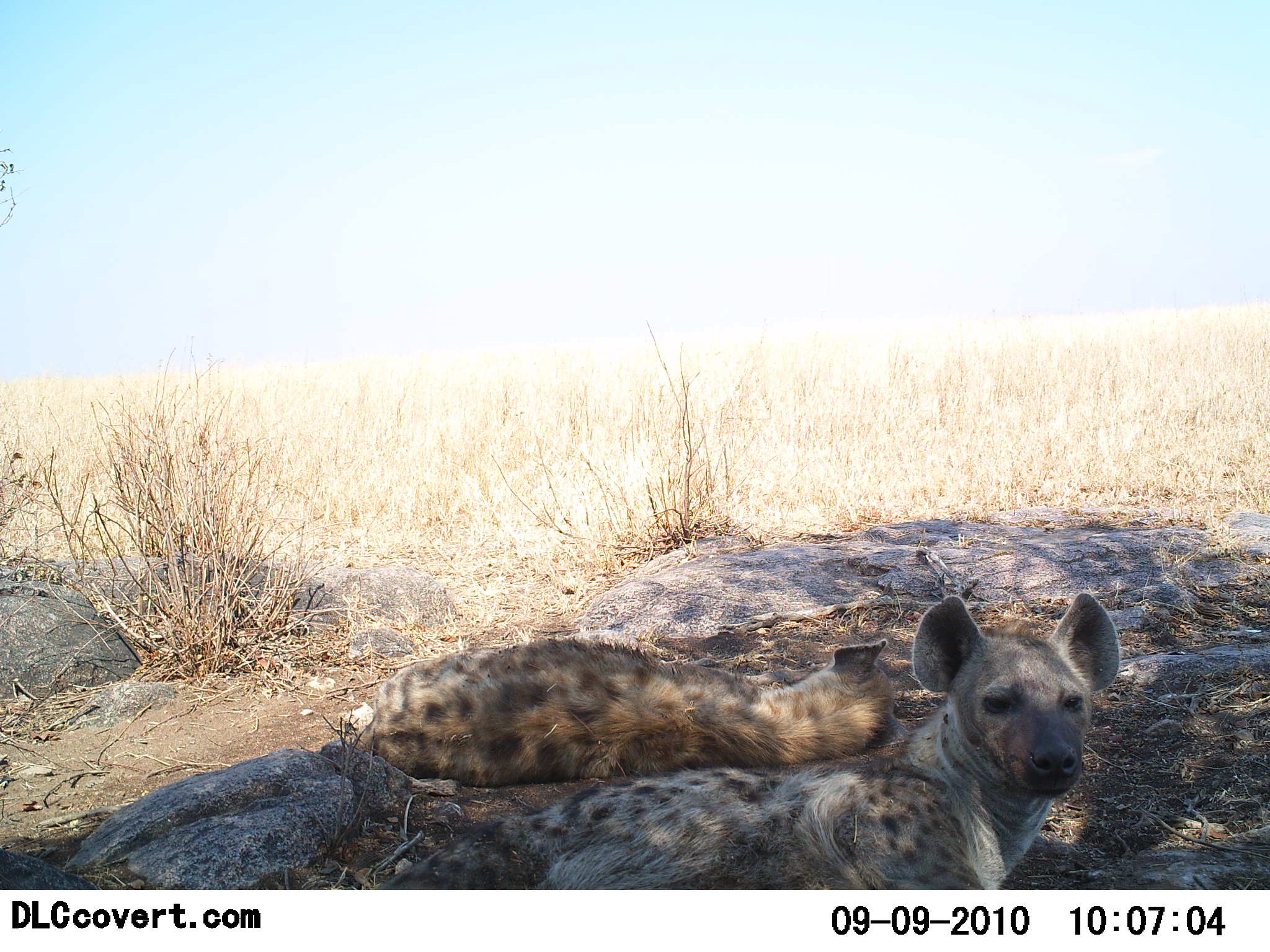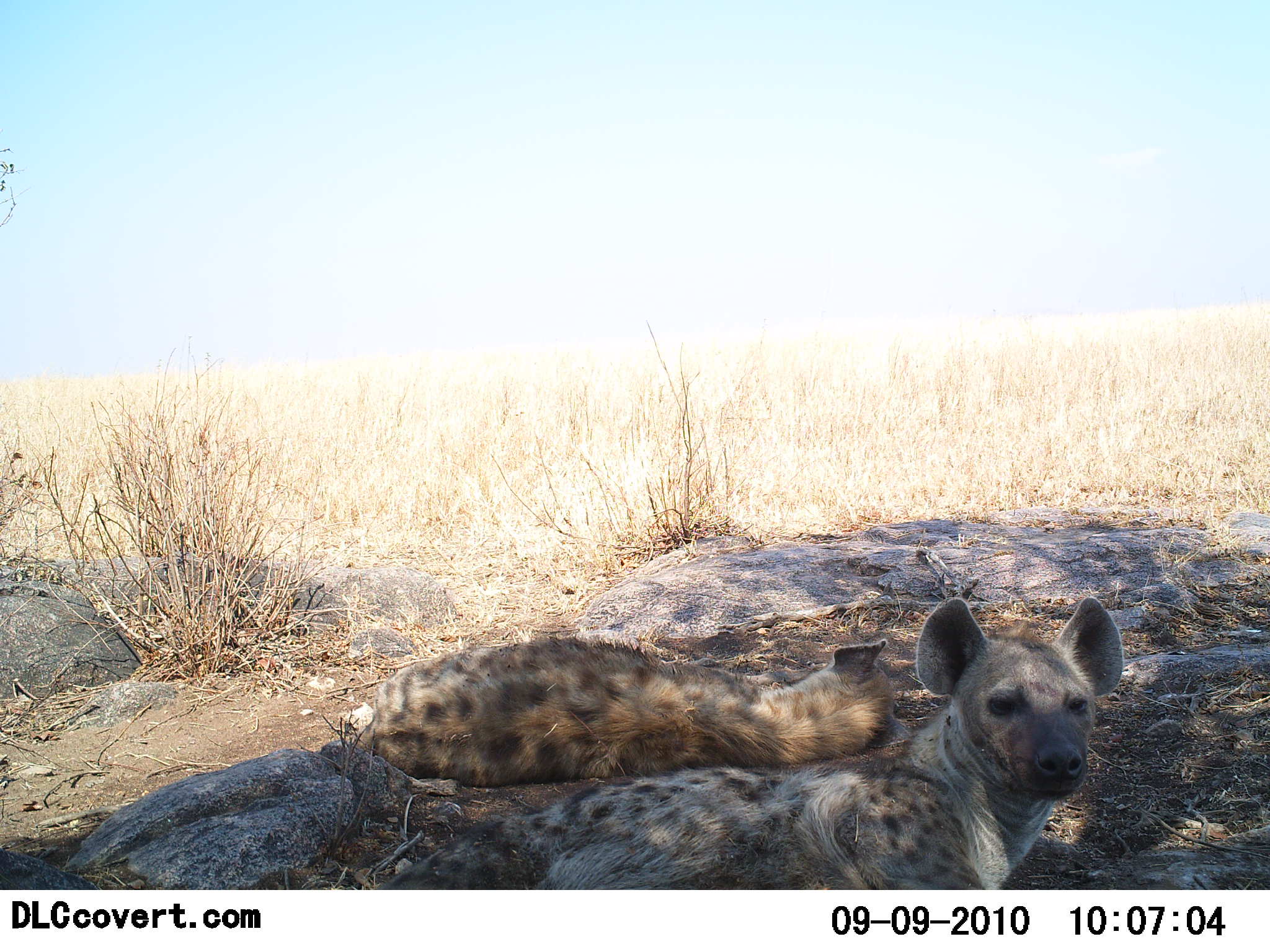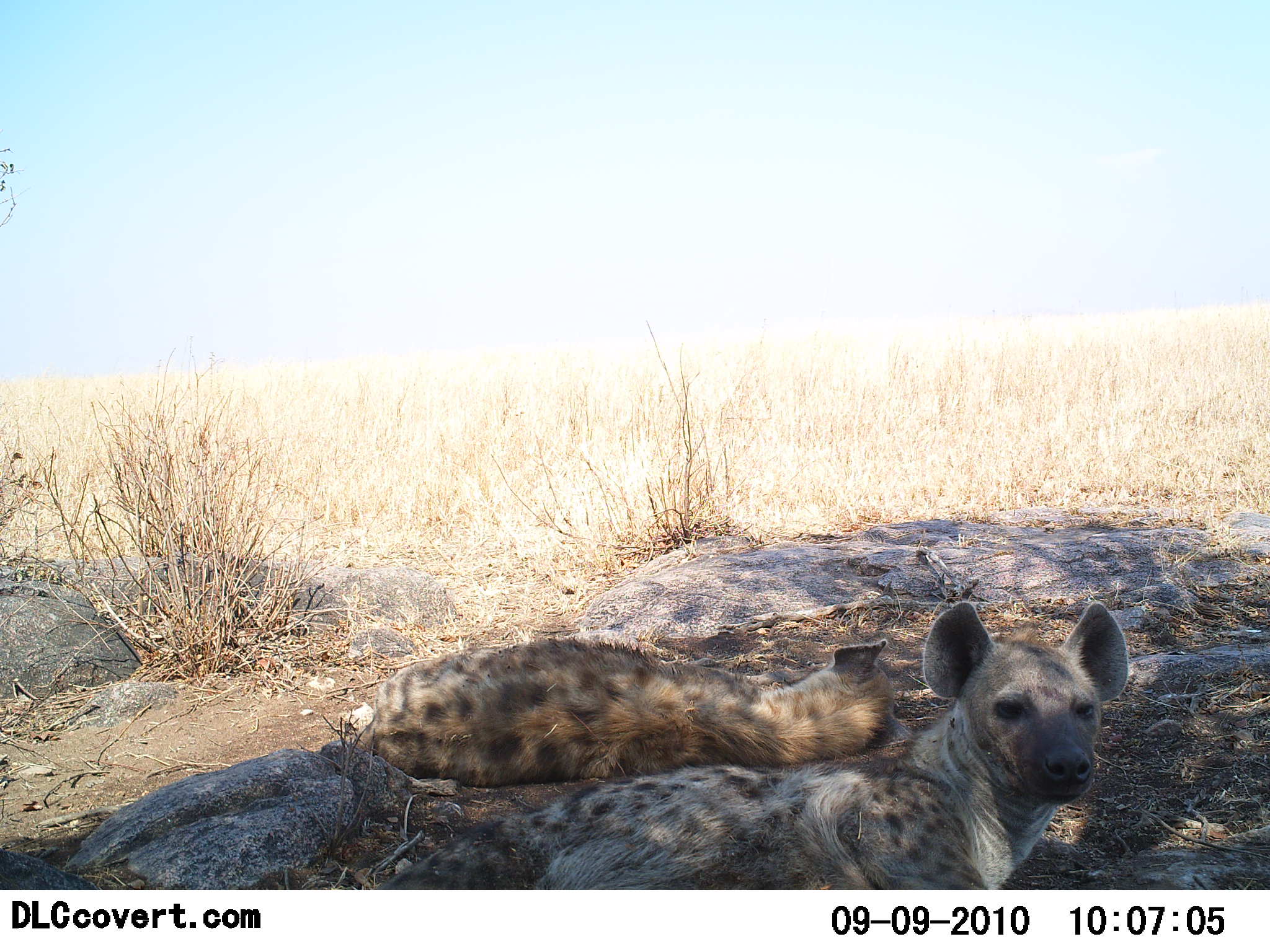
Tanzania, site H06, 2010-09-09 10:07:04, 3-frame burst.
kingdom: Animalia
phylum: Chordata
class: Mammalia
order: Carnivora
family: Hyaenidae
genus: Crocuta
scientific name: Crocuta crocuta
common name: spotted hyena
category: hyenaspotted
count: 2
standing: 8%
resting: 92%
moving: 0%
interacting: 8%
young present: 0%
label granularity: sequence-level